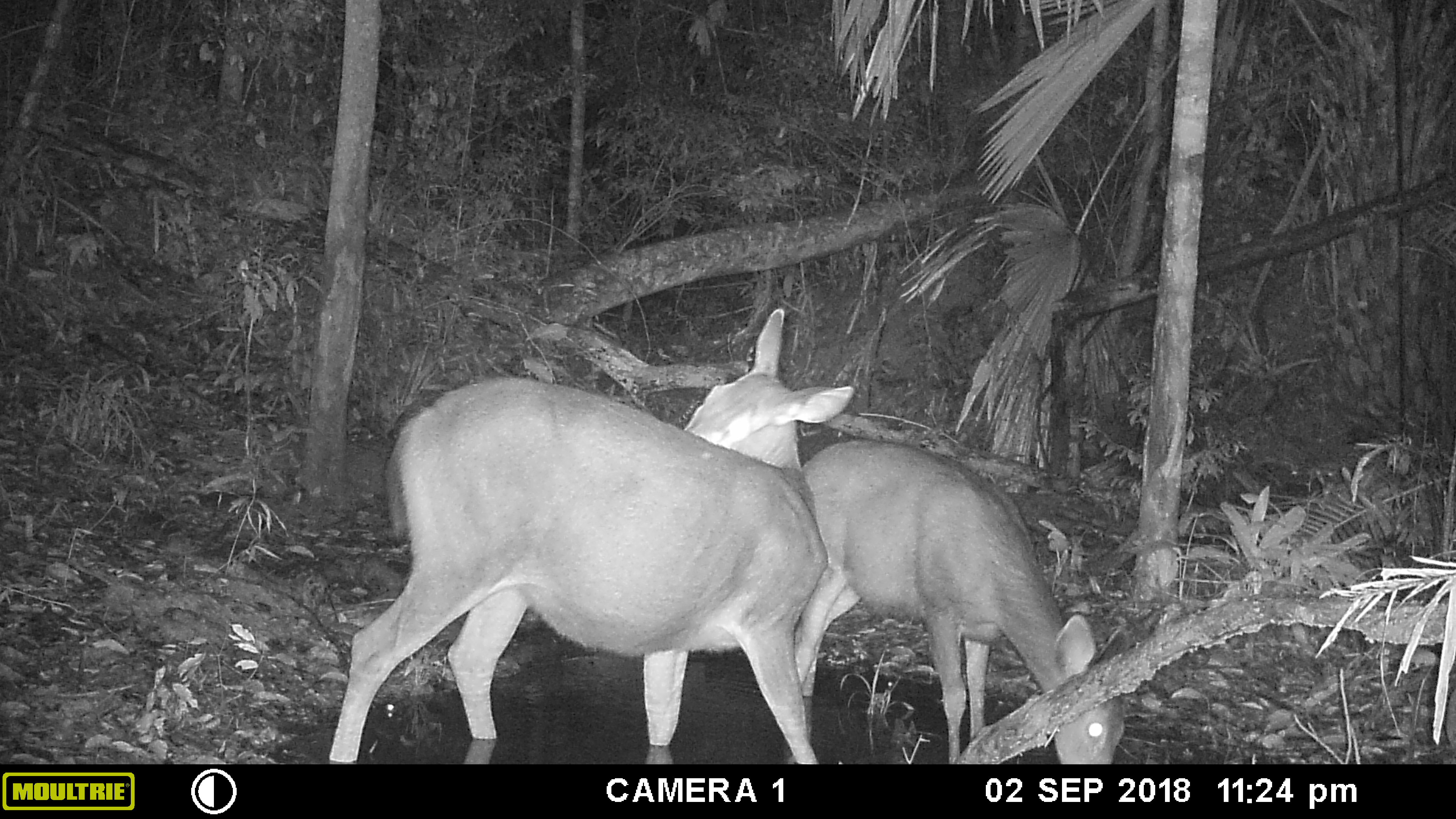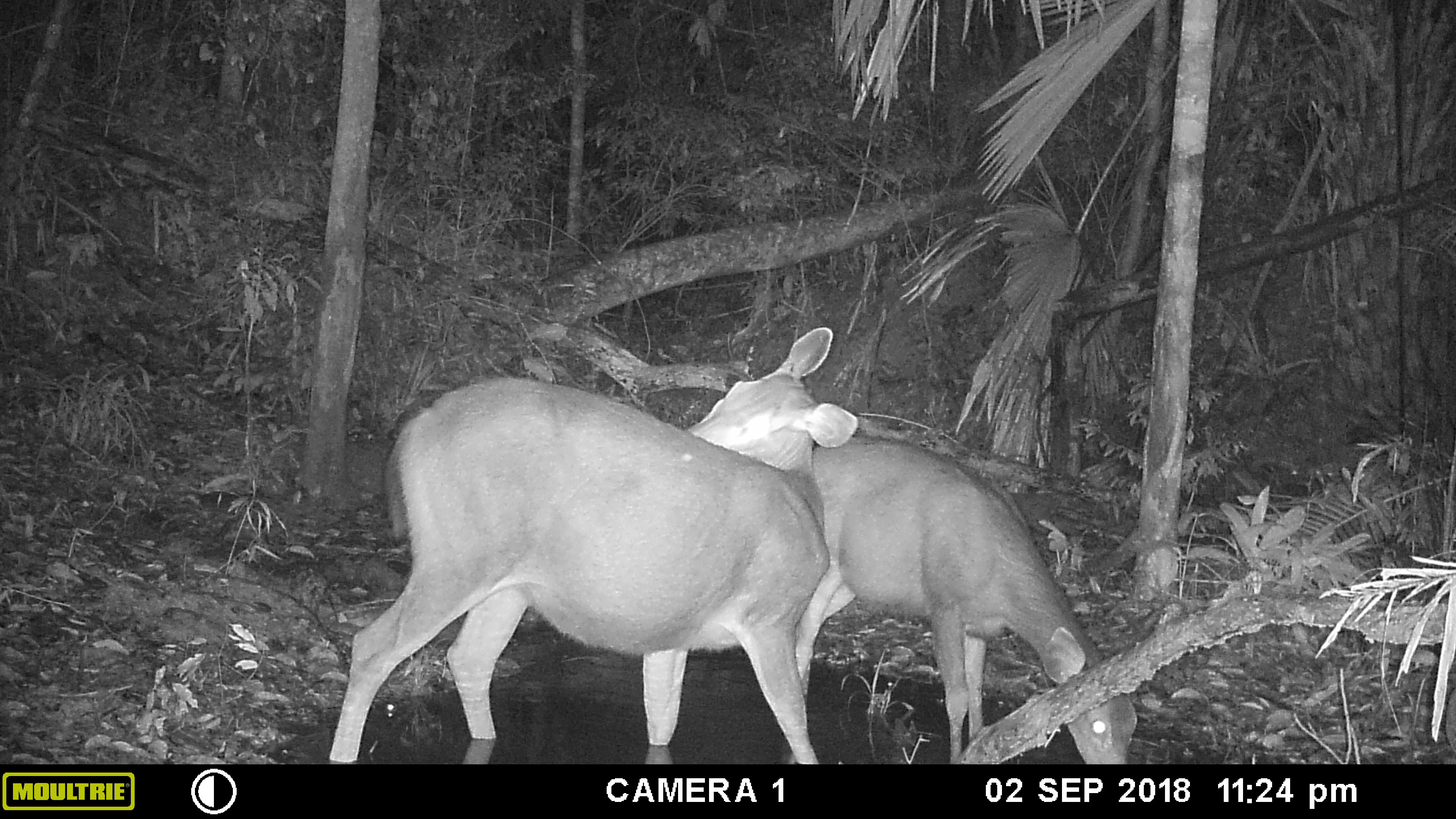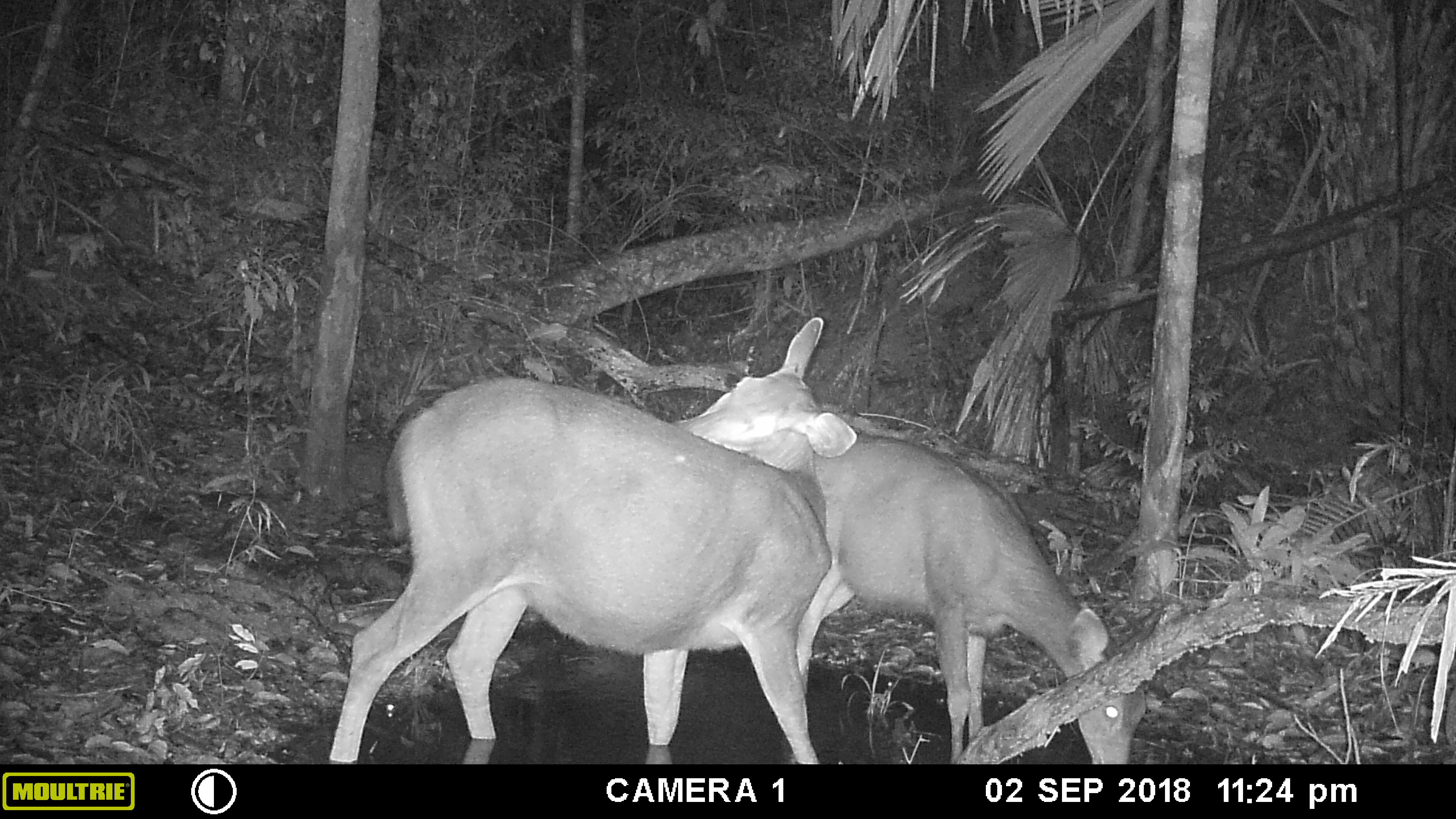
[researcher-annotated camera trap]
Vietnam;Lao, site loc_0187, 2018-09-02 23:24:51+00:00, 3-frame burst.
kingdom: Animalia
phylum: Chordata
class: Mammalia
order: Artiodactyla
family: Cervidae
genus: Rusa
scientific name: Rusa unicolor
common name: sambar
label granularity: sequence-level